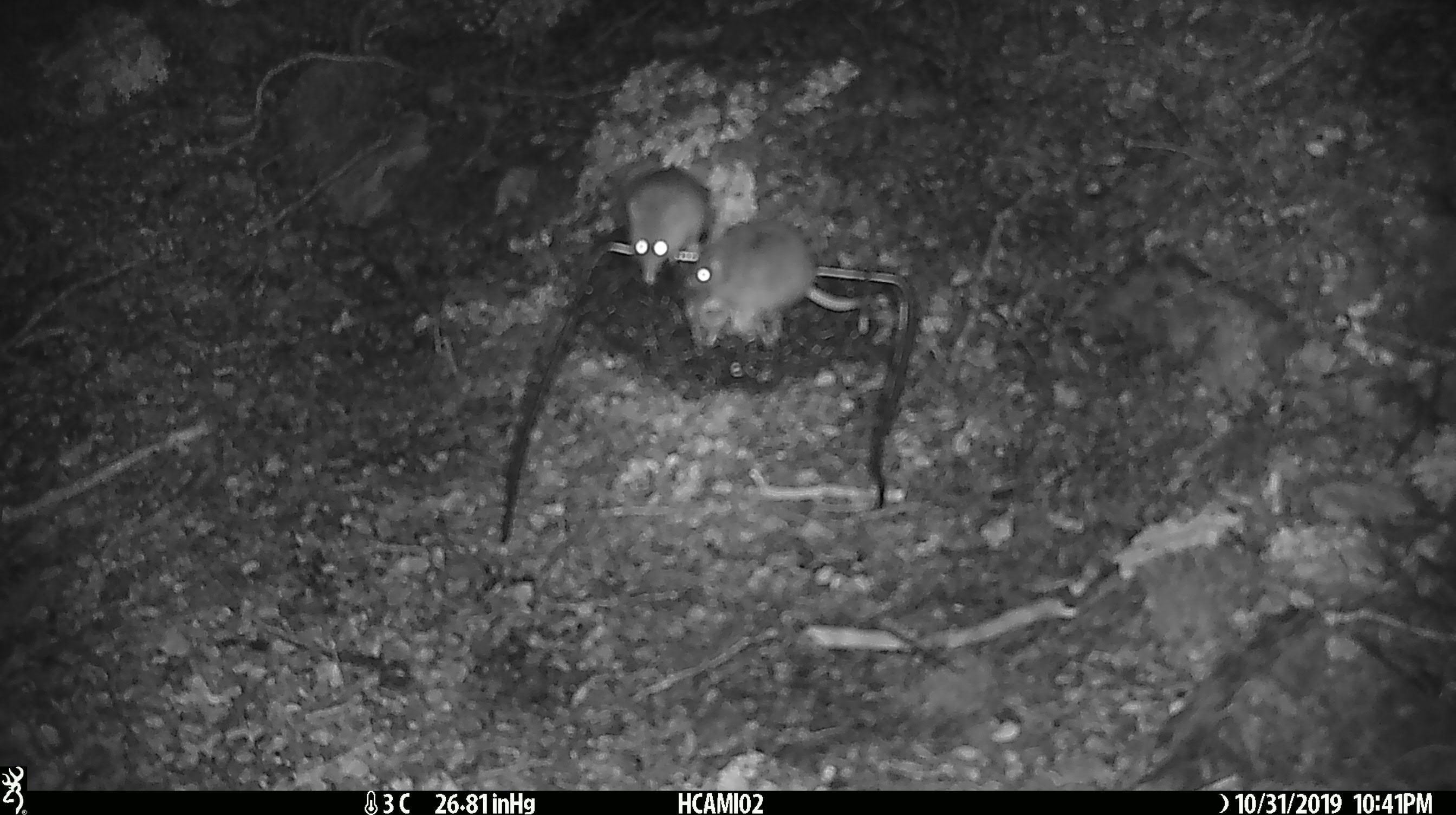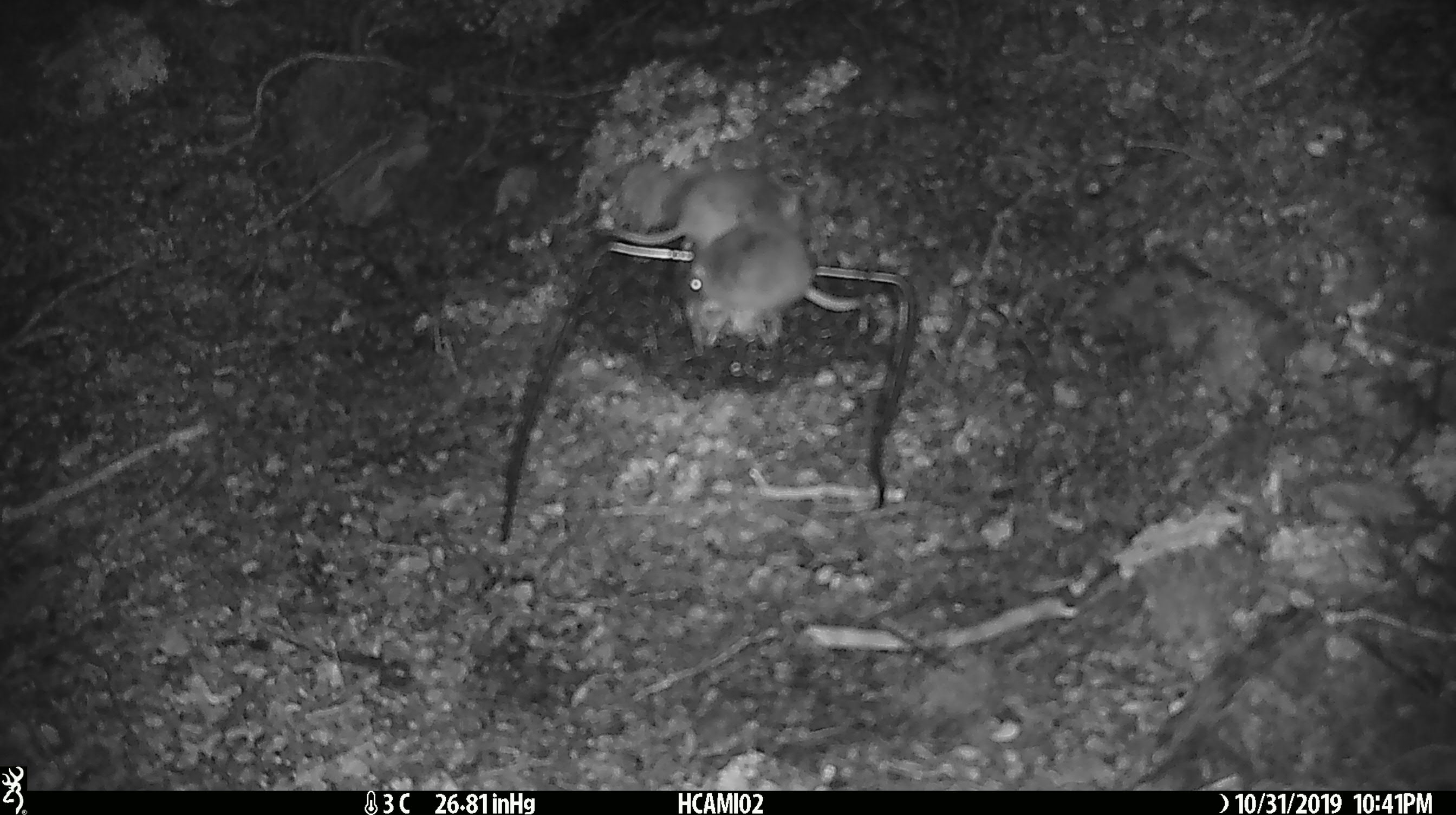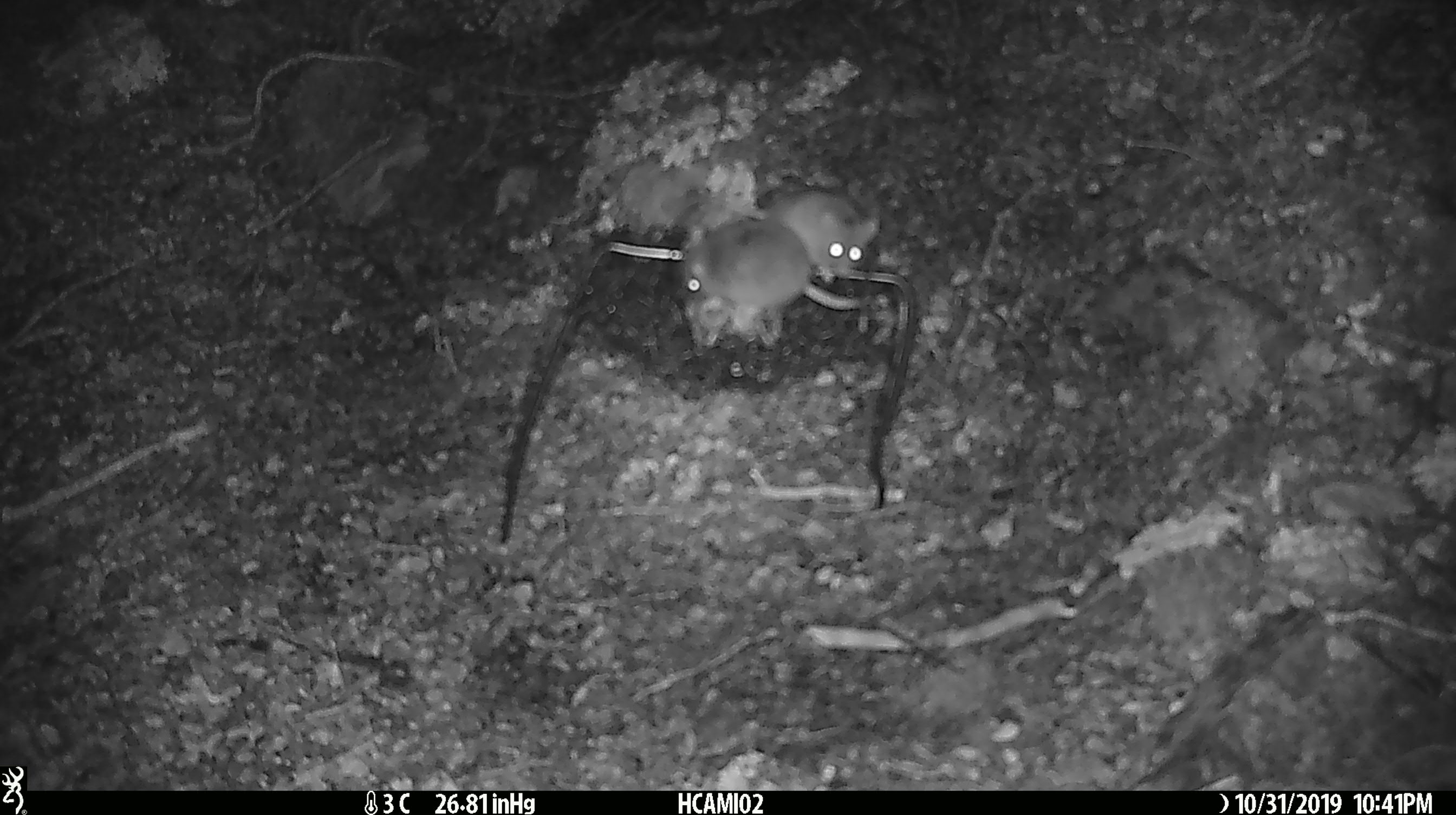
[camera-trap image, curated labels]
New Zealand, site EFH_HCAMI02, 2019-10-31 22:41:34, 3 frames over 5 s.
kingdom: Animalia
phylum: Chordata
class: Mammalia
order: Rodentia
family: Muridae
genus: Mus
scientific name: Mus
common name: mouse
Mouse (Mus).